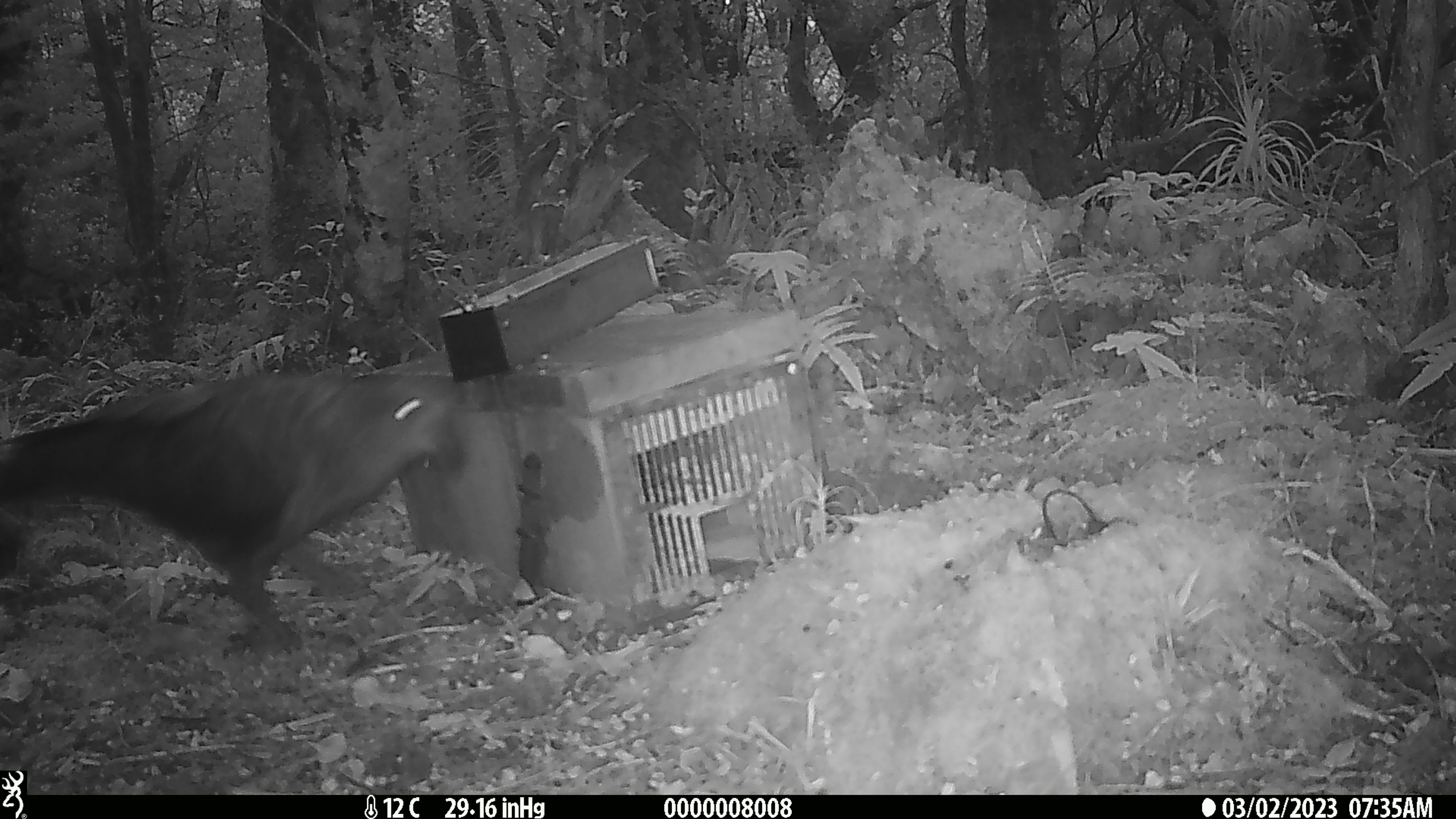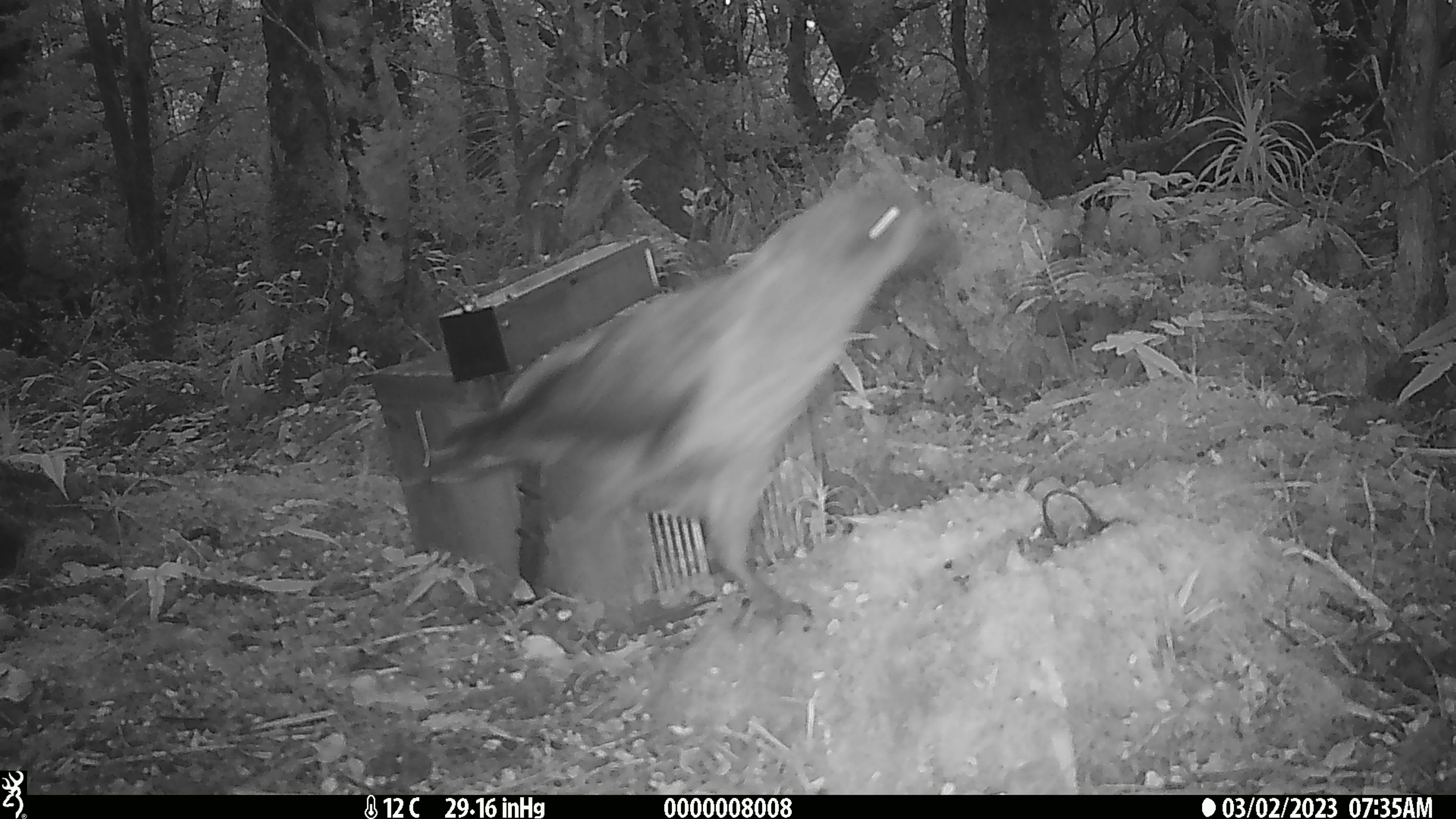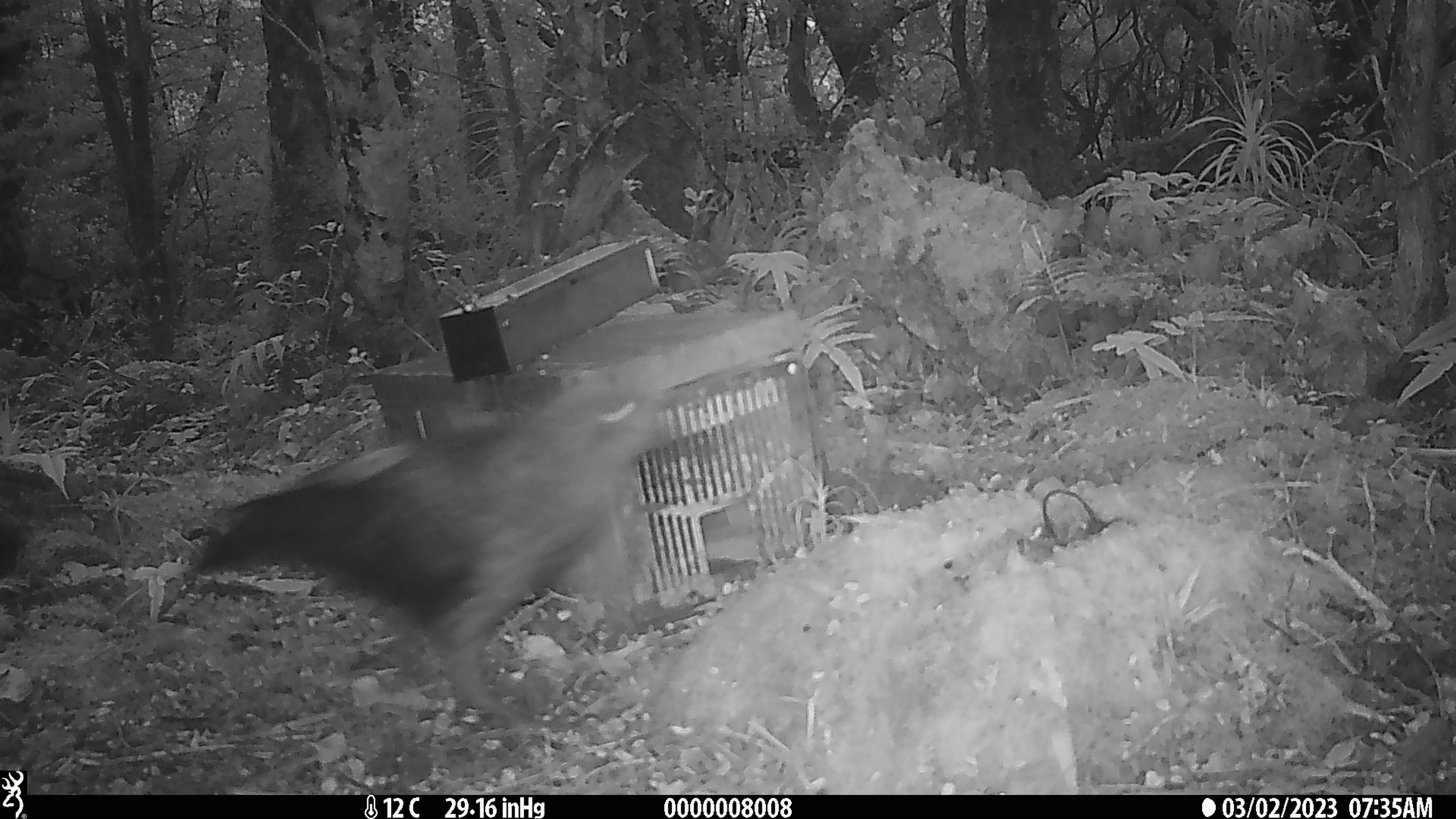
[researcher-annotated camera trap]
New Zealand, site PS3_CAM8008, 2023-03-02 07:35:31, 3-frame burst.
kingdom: Animalia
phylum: Chordata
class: Aves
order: Psittaciformes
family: Strigopidae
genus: Nestor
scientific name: Nestor notabilis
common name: kea